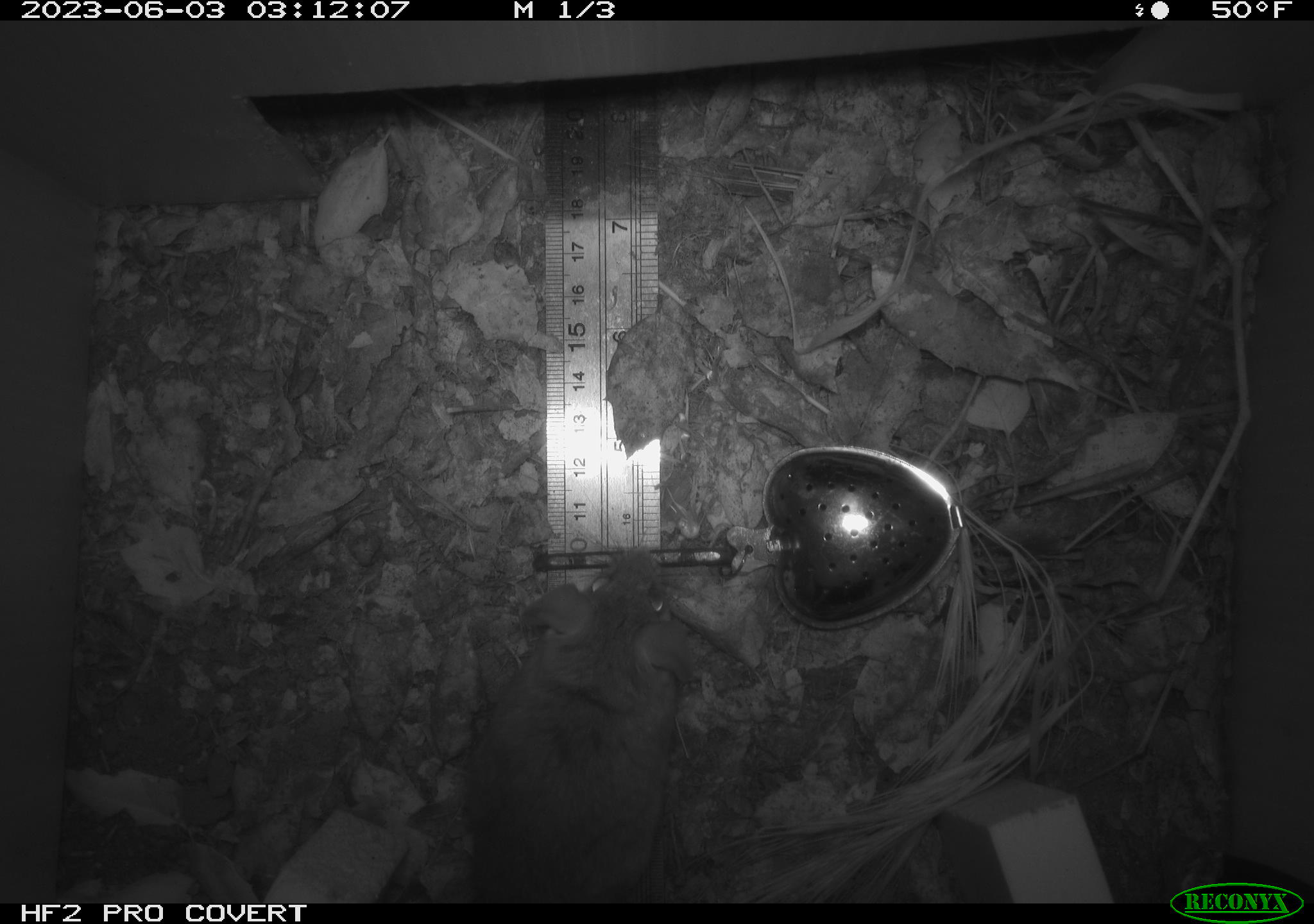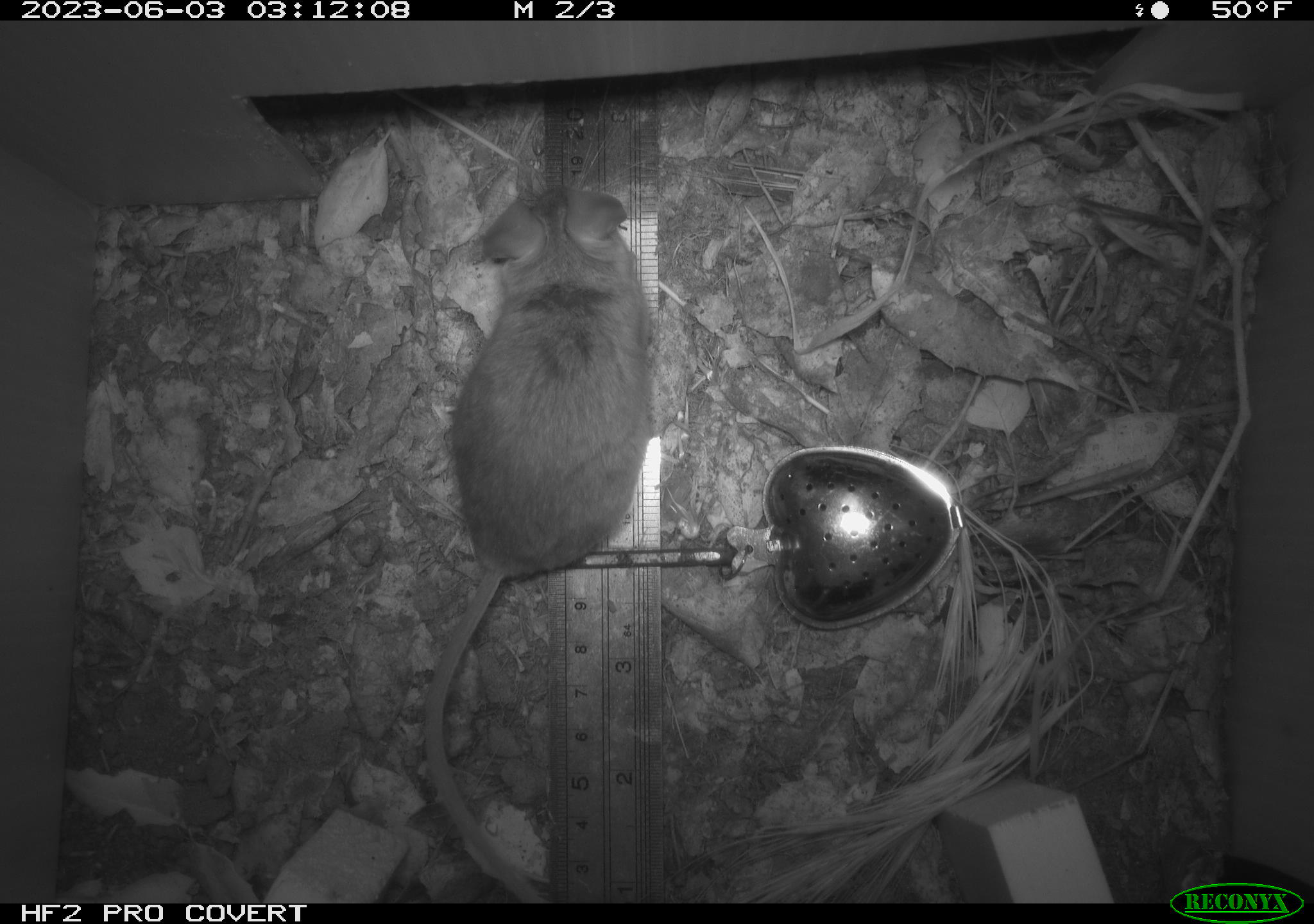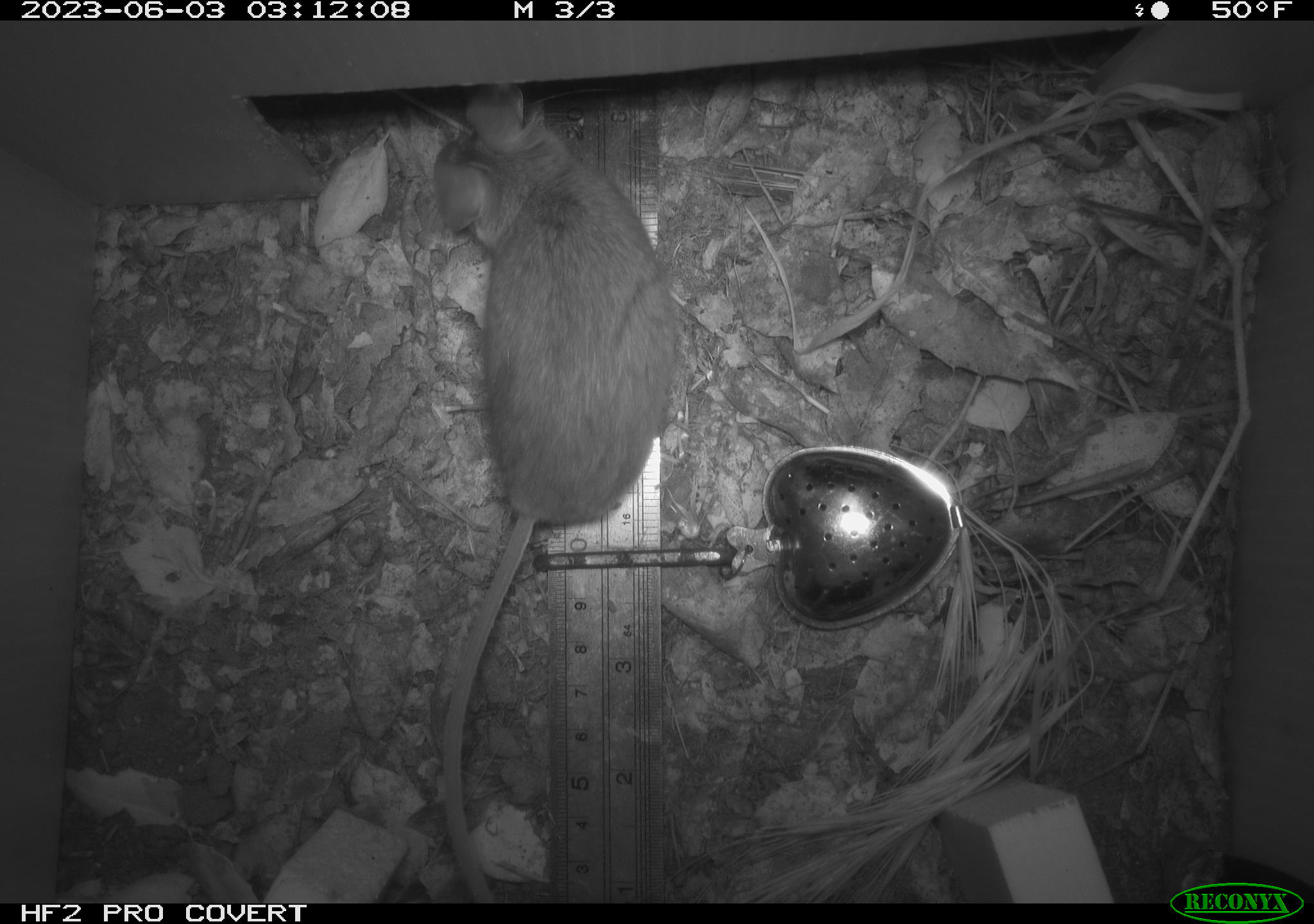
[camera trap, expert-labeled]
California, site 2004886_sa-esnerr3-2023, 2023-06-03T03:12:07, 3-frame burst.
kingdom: Animalia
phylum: Chordata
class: Mammalia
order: Rodentia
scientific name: Rodentia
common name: mouse species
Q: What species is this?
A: Mouse species (Rodentia).